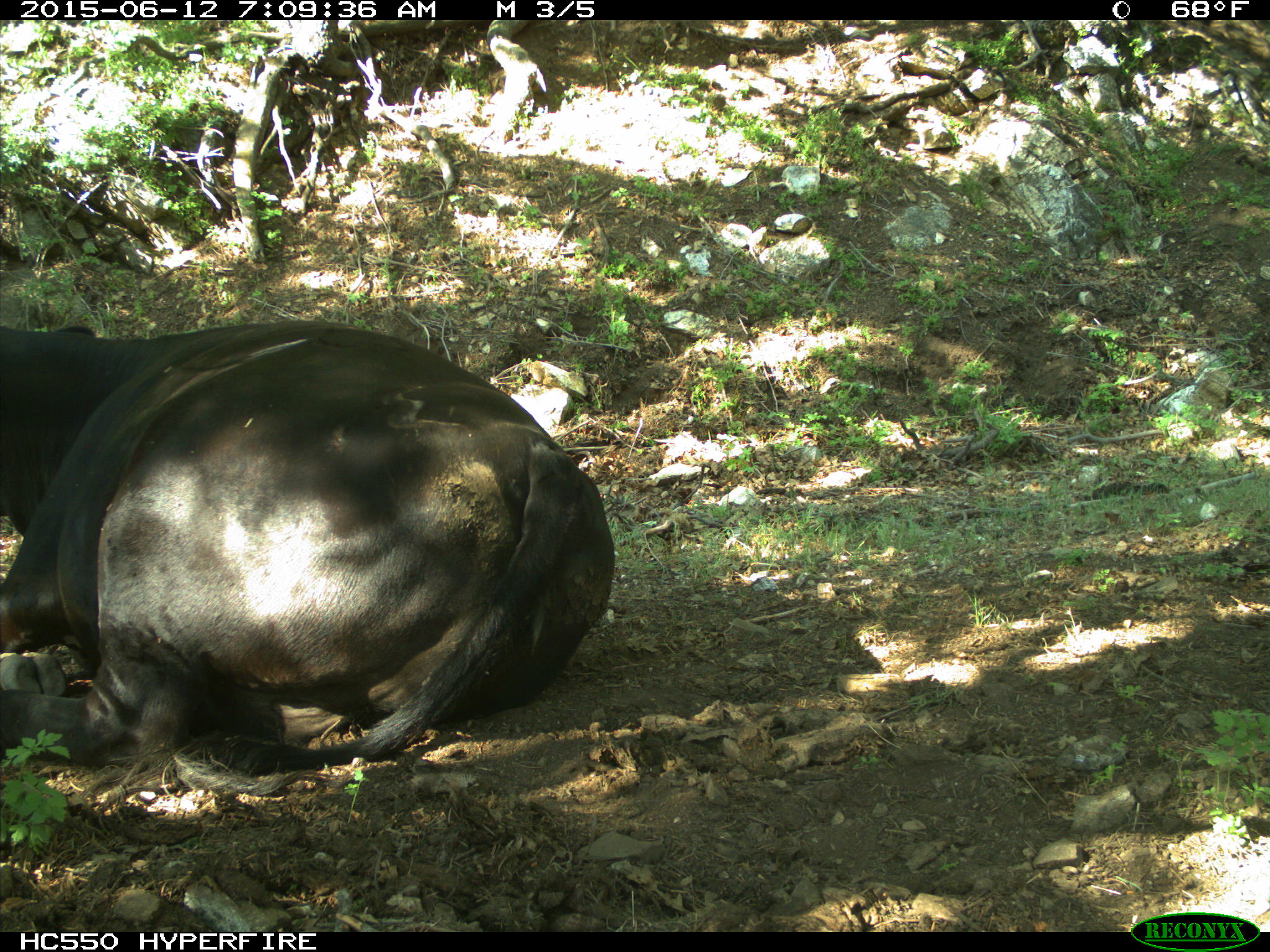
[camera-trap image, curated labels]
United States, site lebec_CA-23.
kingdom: Animalia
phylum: Chordata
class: Mammalia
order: Artiodactyla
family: Bovidae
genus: Bos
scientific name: Bos taurus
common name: domestic cow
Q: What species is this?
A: Bos taurus (domestic cow).